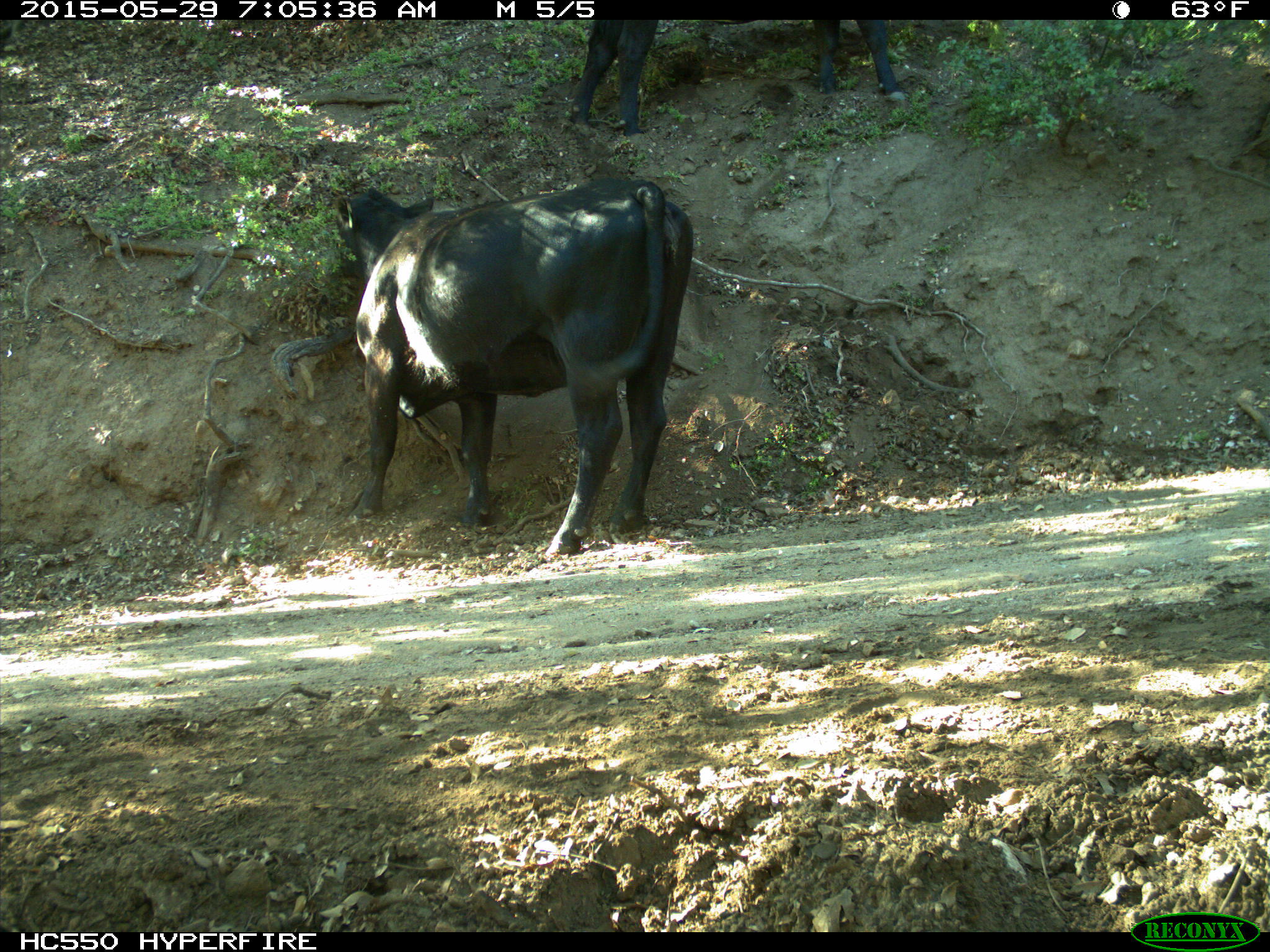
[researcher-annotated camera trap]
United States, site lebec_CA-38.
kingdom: Animalia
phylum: Chordata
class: Mammalia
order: Artiodactyla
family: Bovidae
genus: Bos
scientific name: Bos taurus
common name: domestic cow